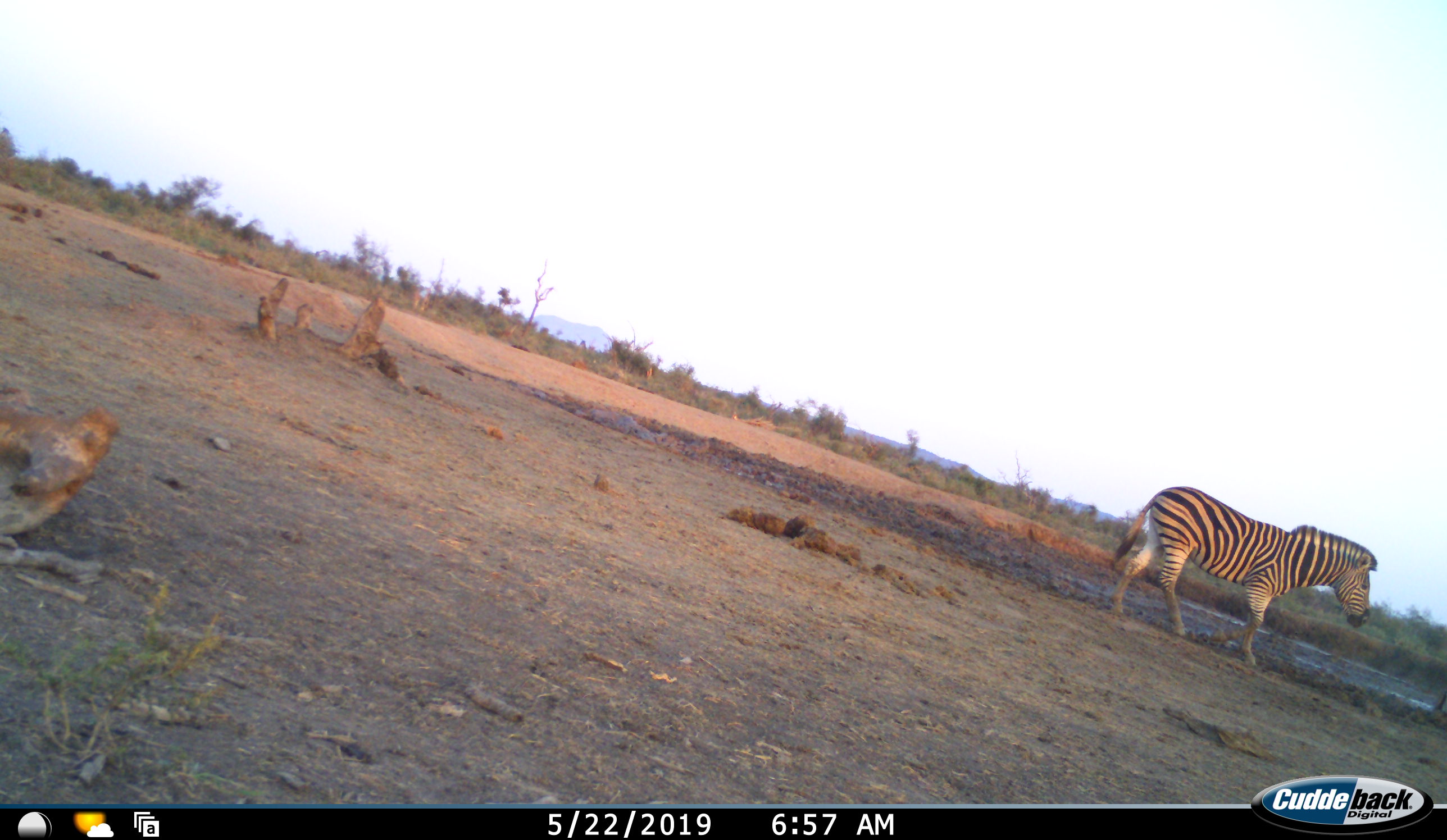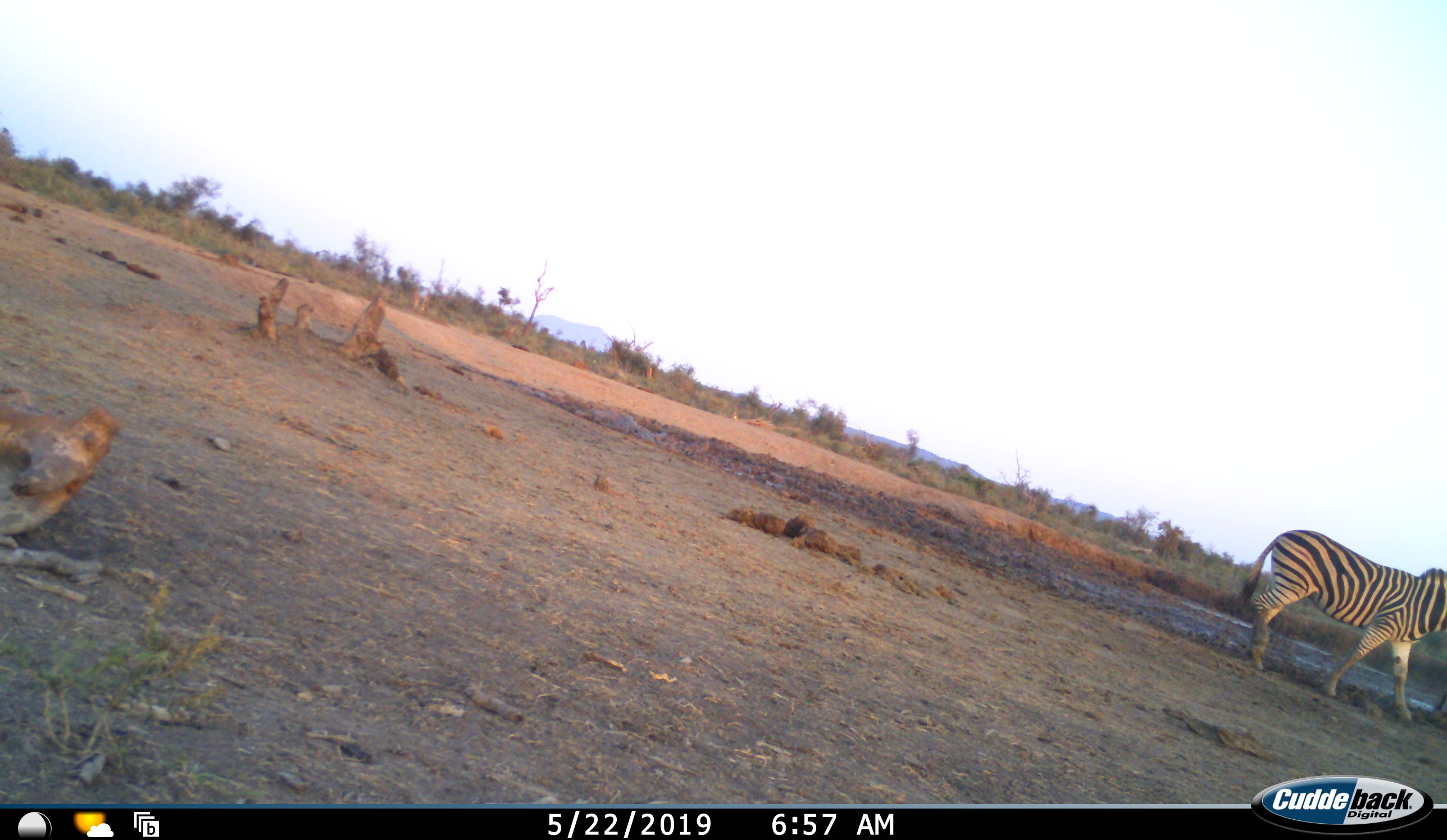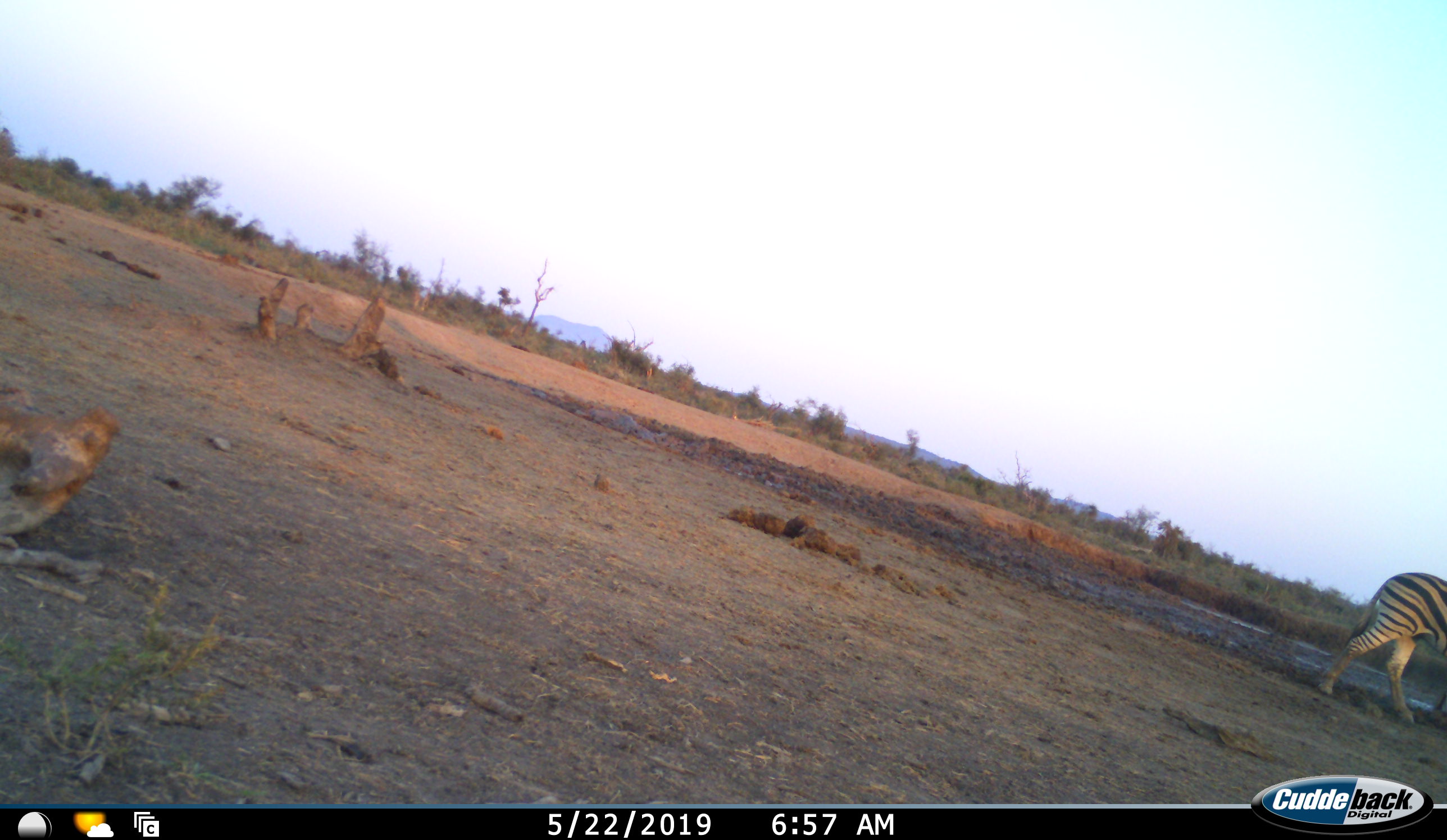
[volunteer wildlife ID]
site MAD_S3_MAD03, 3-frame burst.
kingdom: Animalia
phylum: Chordata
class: Mammalia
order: Perissodactyla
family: Equidae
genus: Equus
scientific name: Equus quagga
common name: plains zebra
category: zebraplains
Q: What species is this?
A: Zebraplains (plains zebra) (Equus quagga).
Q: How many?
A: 1.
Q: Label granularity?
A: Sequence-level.